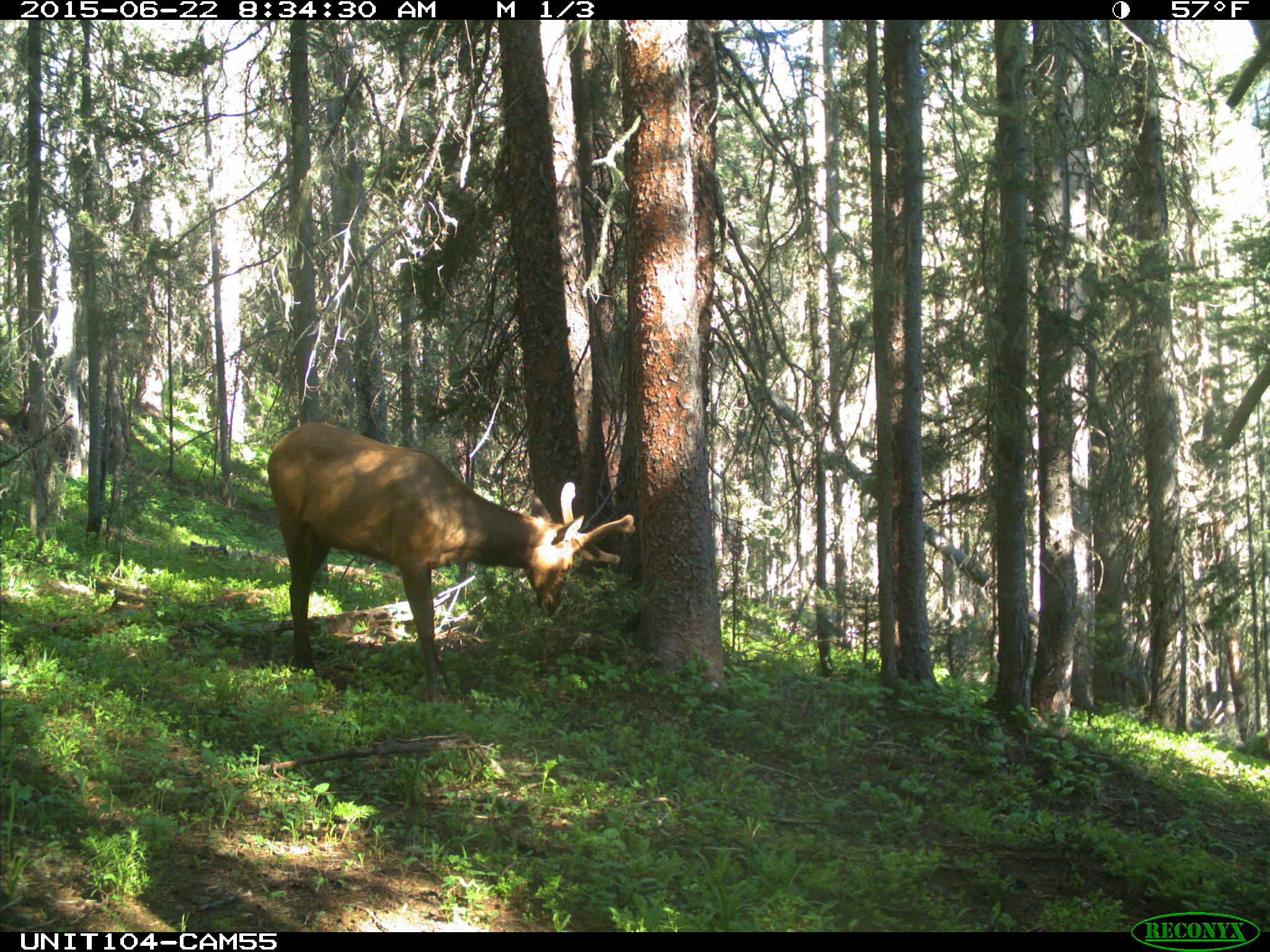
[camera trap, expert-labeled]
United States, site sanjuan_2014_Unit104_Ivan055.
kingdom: Animalia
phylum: Chordata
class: Mammalia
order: Artiodactyla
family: Cervidae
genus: Cervus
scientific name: Cervus elaphus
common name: red deer